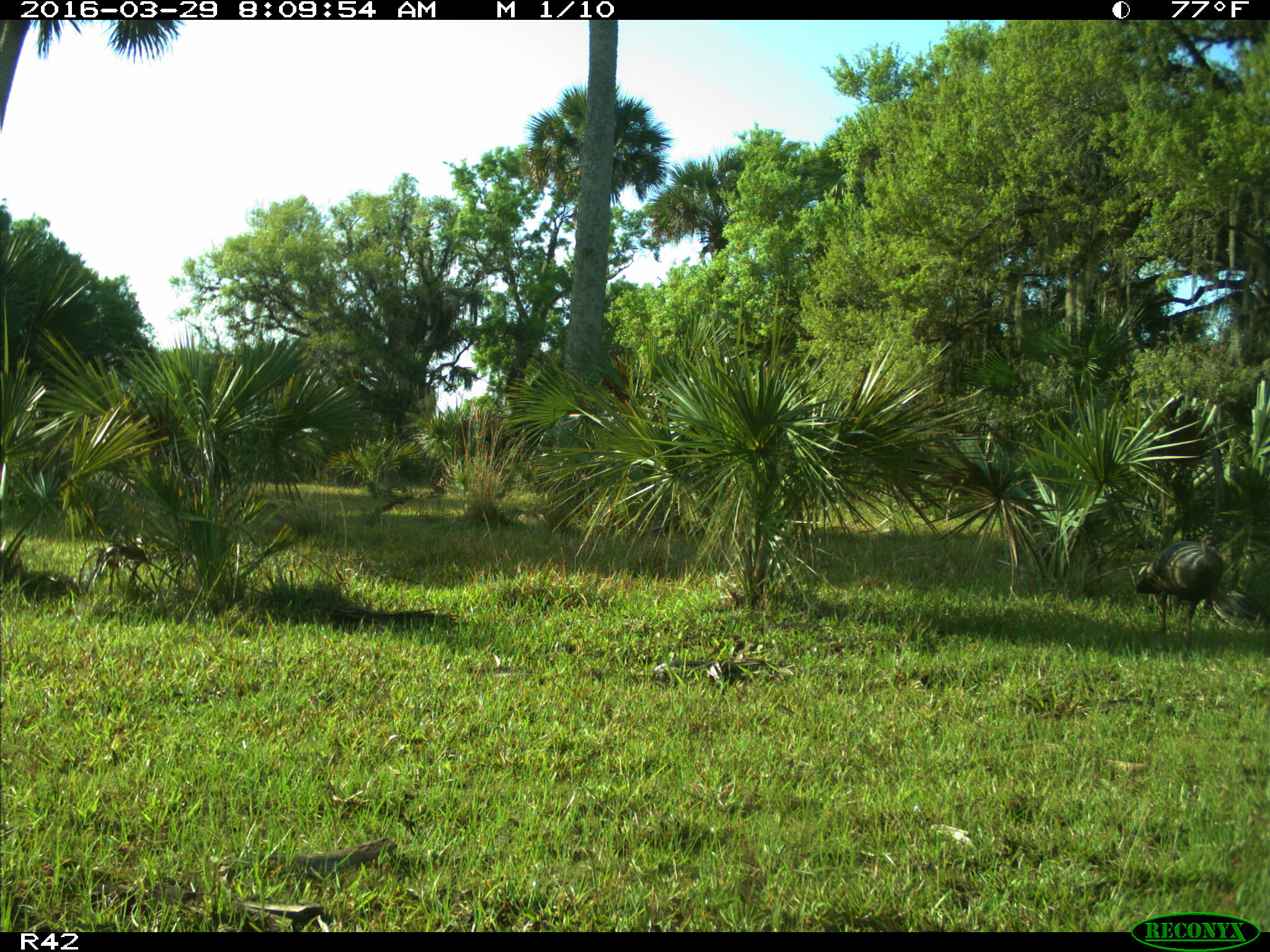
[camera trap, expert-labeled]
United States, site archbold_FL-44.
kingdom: Animalia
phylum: Chordata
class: Aves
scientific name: Aves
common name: birds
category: unidentified bird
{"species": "unidentified bird (birds) (Aves)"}